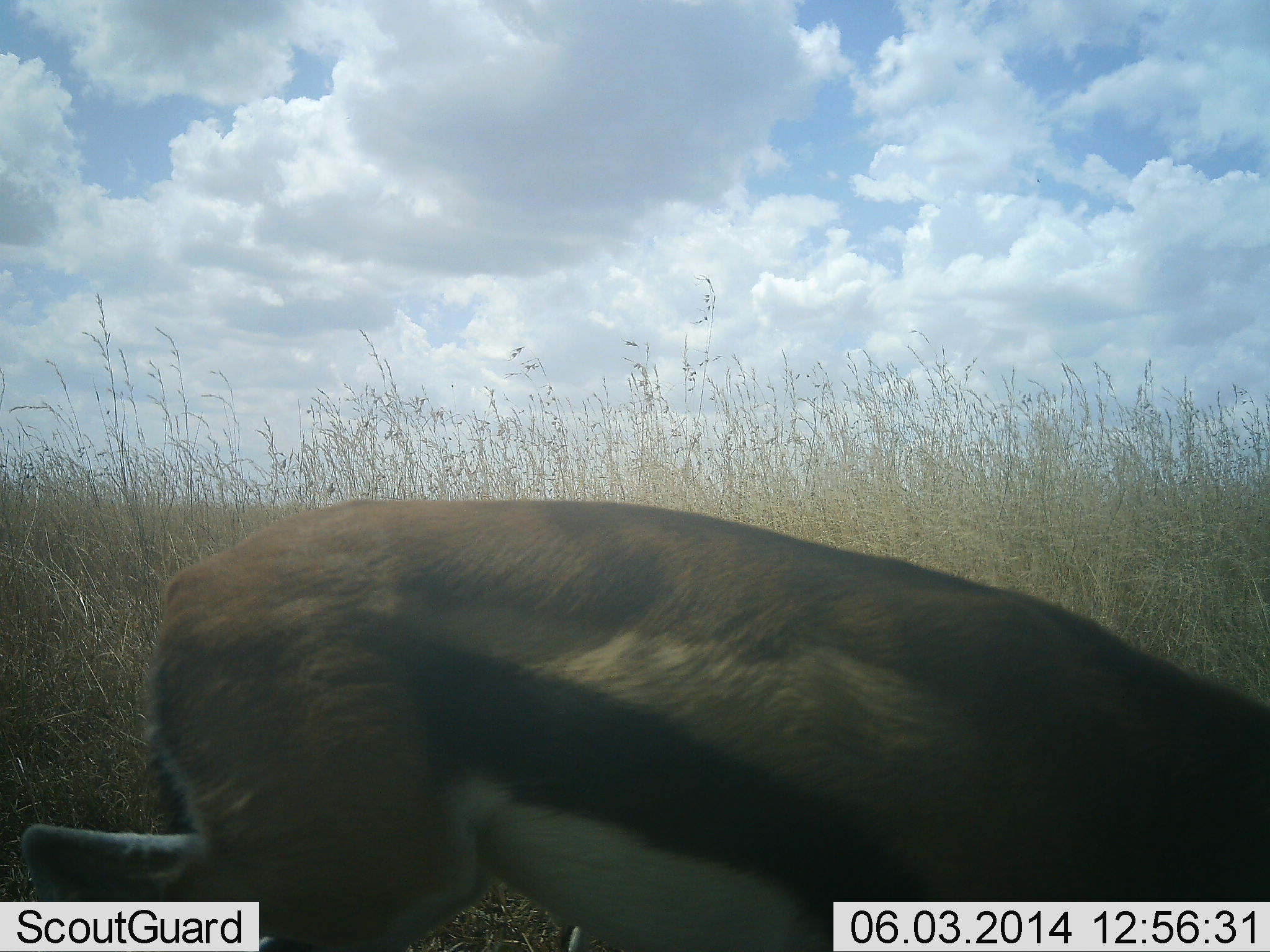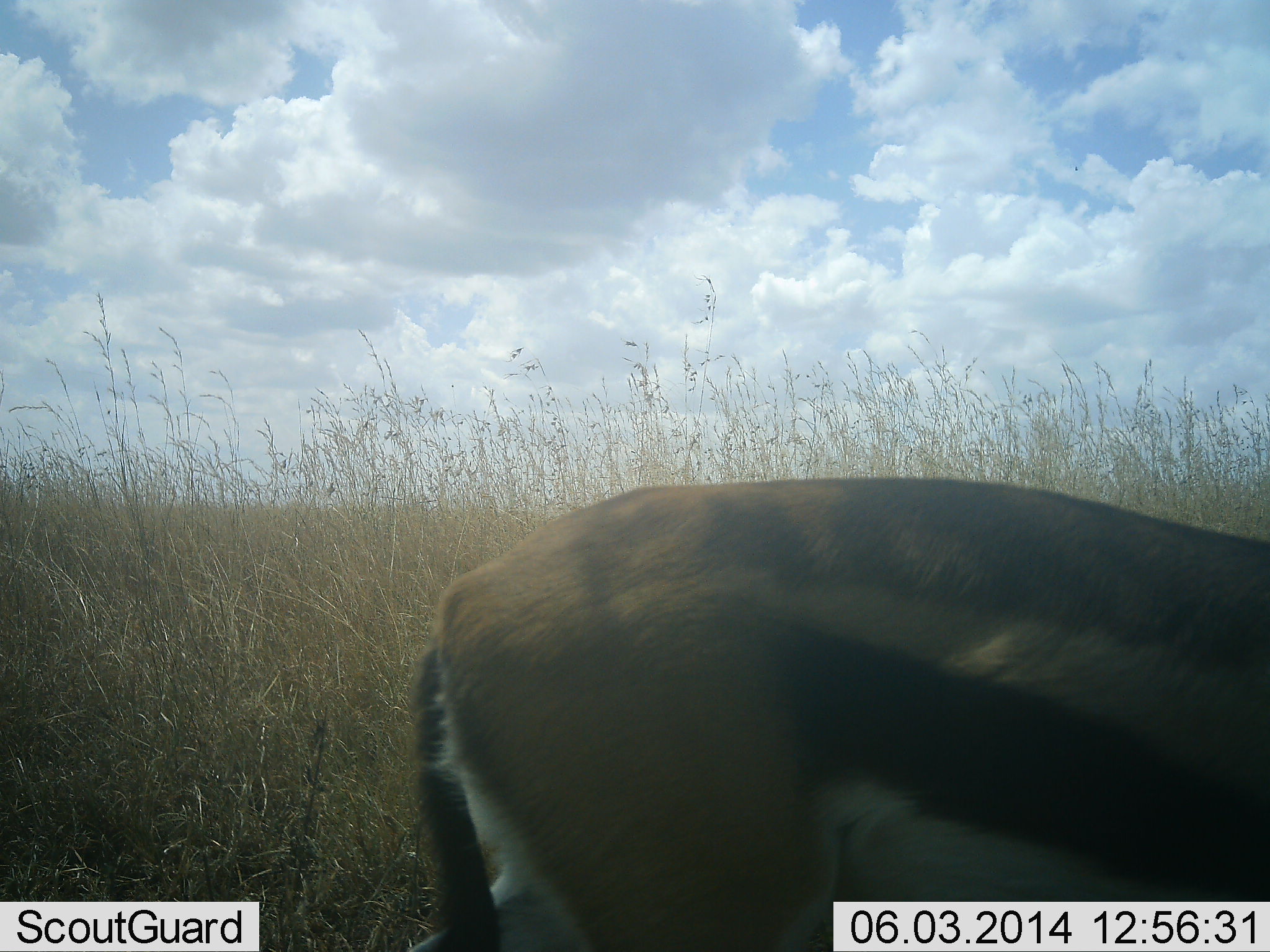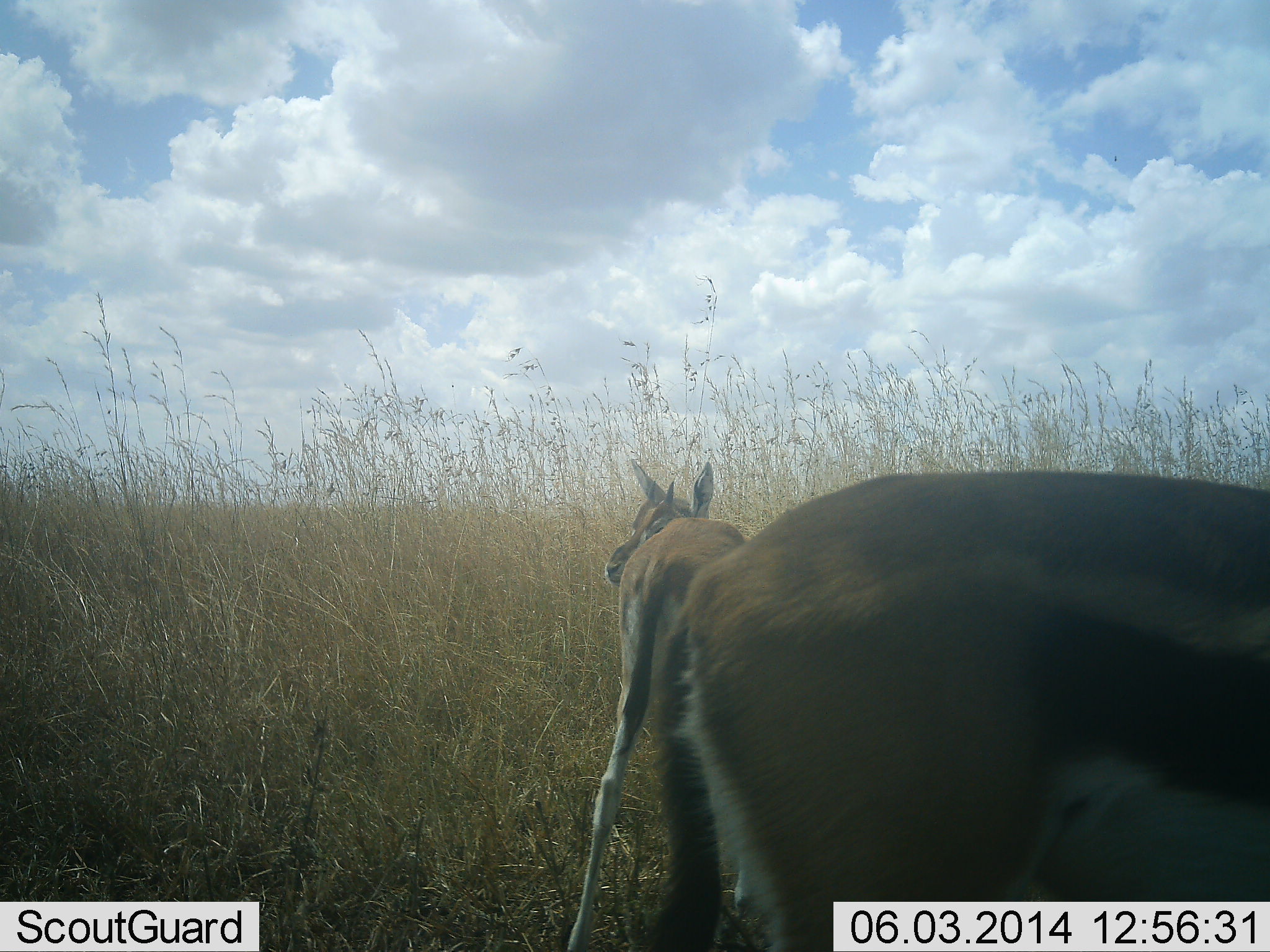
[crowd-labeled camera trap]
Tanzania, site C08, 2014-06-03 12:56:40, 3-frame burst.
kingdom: Animalia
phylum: Chordata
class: Mammalia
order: Artiodactyla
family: Bovidae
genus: Eudorcas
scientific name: Eudorcas thomsonii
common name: thomson's gazelle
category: gazellethomsons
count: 2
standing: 58%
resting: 0%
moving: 67%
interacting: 0%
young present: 12%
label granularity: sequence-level